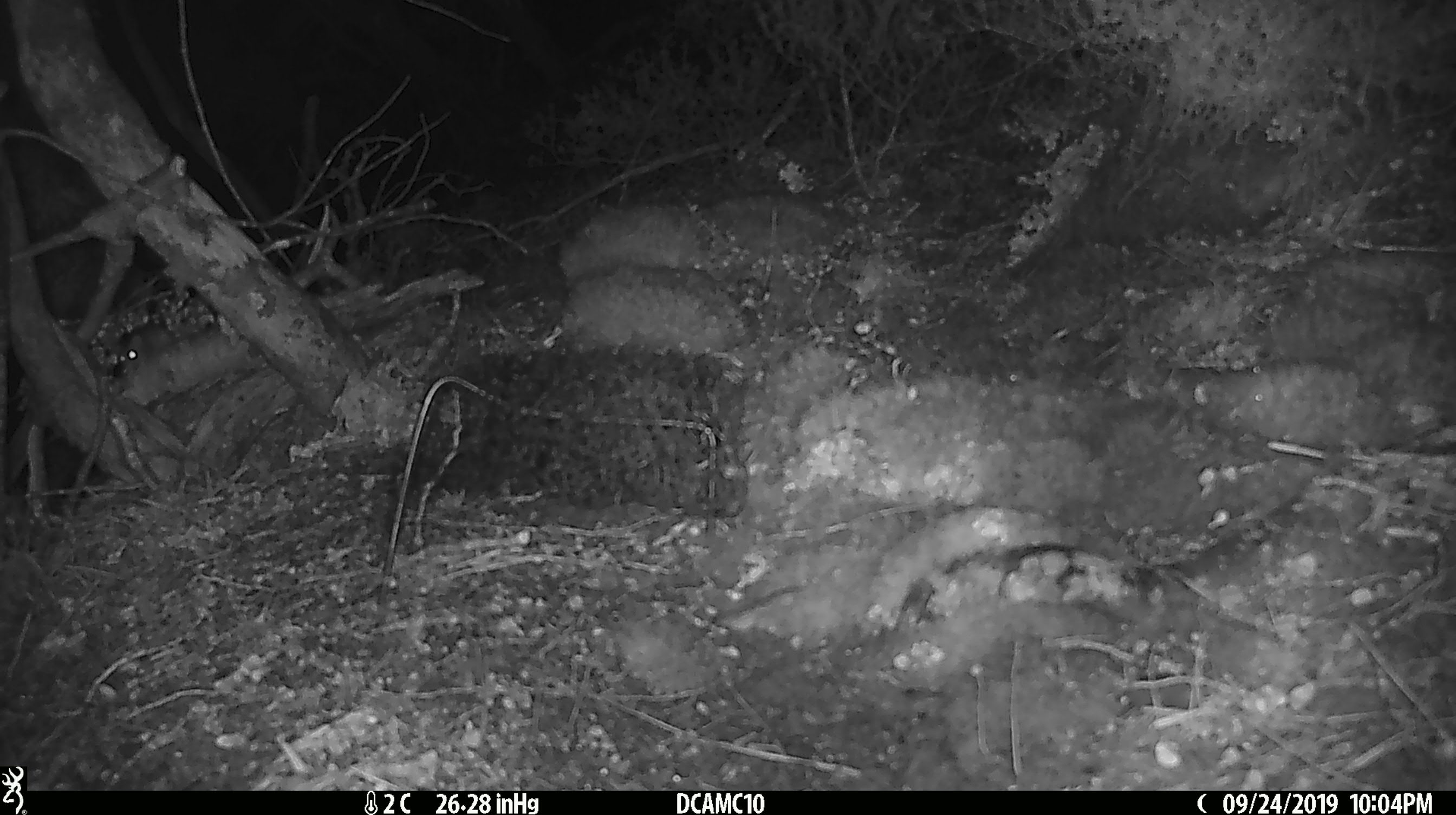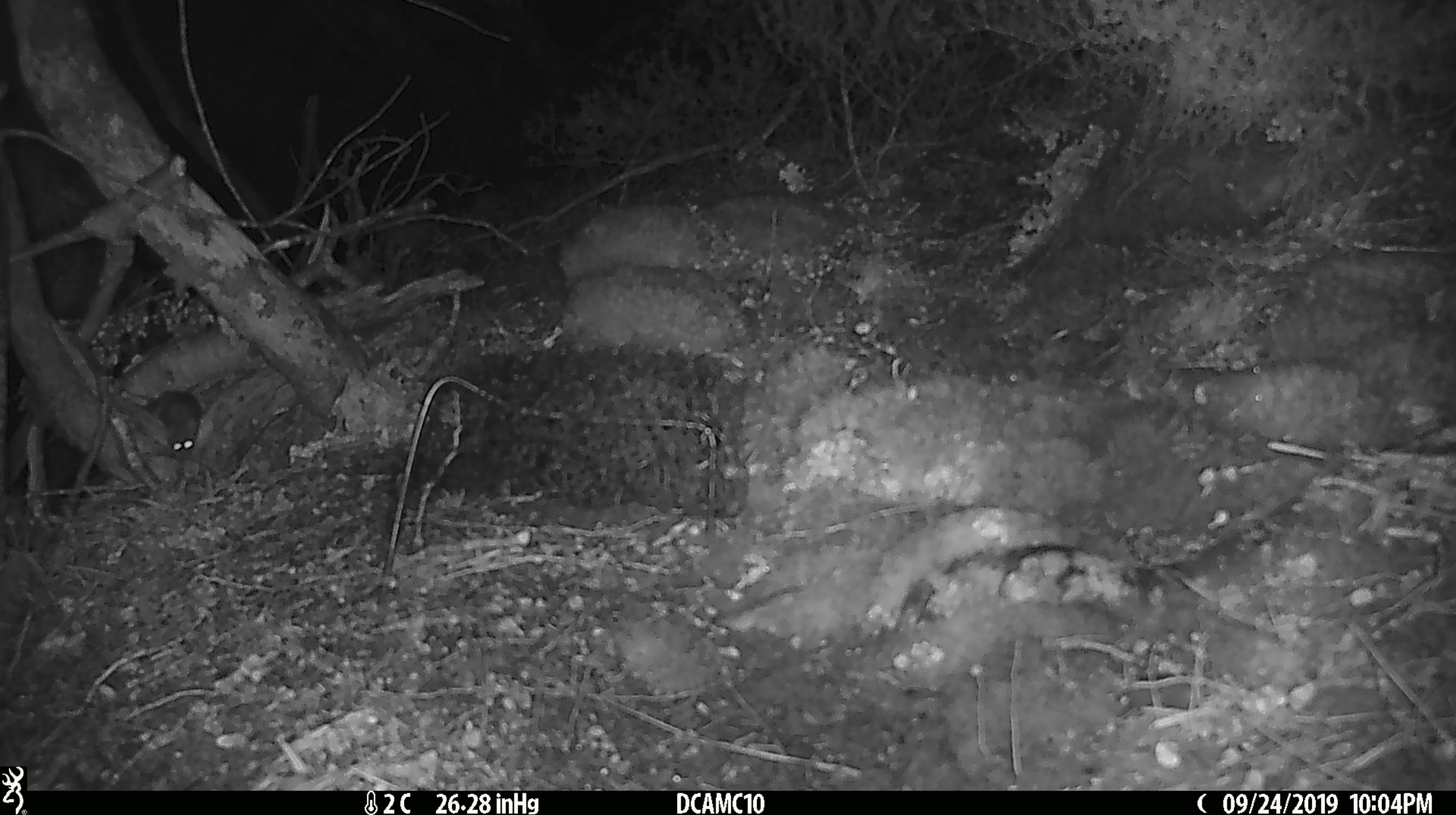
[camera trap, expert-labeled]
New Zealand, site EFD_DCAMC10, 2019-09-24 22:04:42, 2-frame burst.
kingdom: Animalia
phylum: Chordata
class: Mammalia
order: Rodentia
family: Muridae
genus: Mus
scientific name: Mus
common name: mouse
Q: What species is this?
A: Mouse (Mus).